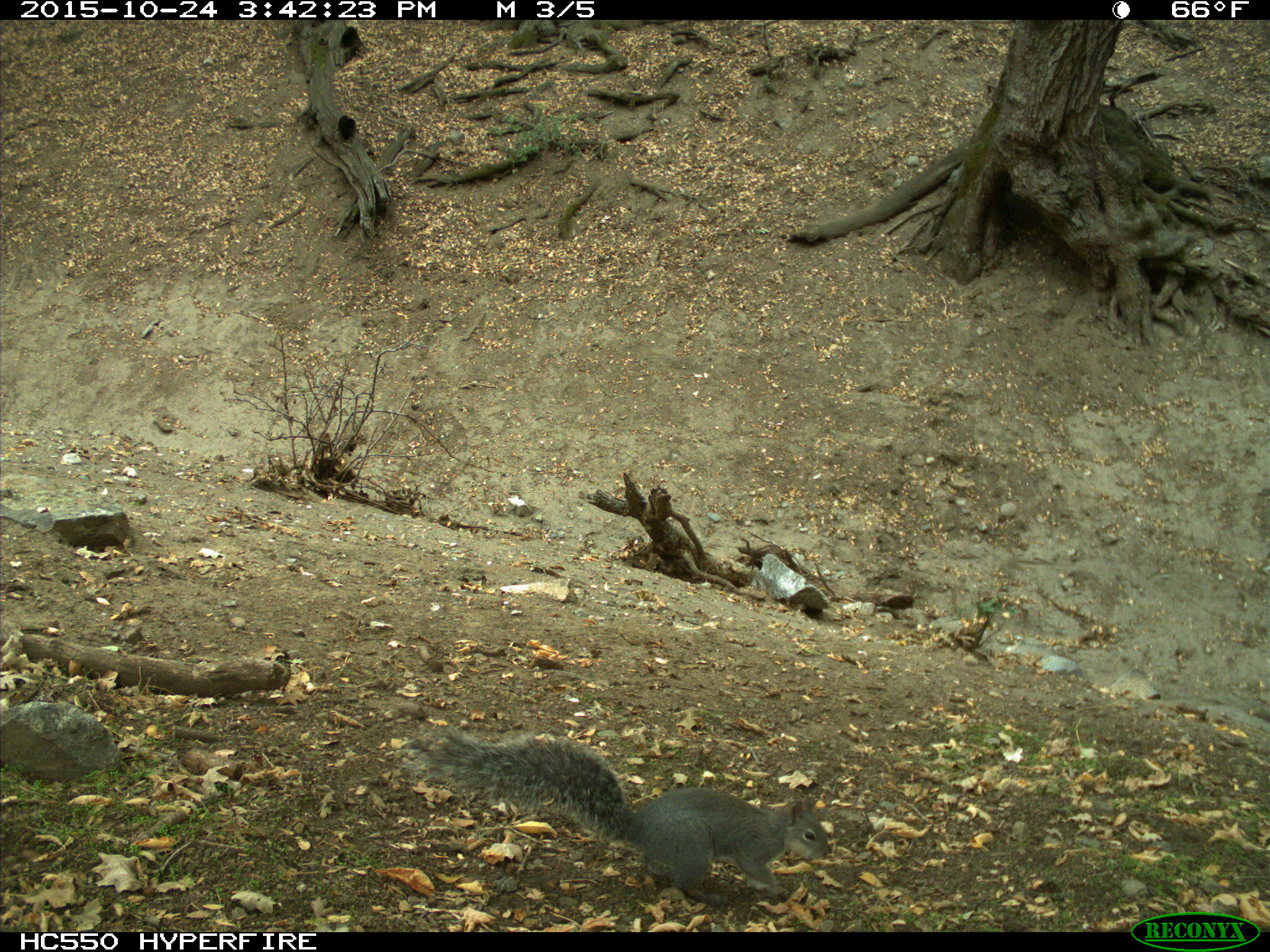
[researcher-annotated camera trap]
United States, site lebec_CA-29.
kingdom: Animalia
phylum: Chordata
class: Mammalia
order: Rodentia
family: Sciuridae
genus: Sciurus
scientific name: Sciurus carolinensis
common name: eastern gray squirrel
Sciurus carolinensis (eastern gray squirrel).